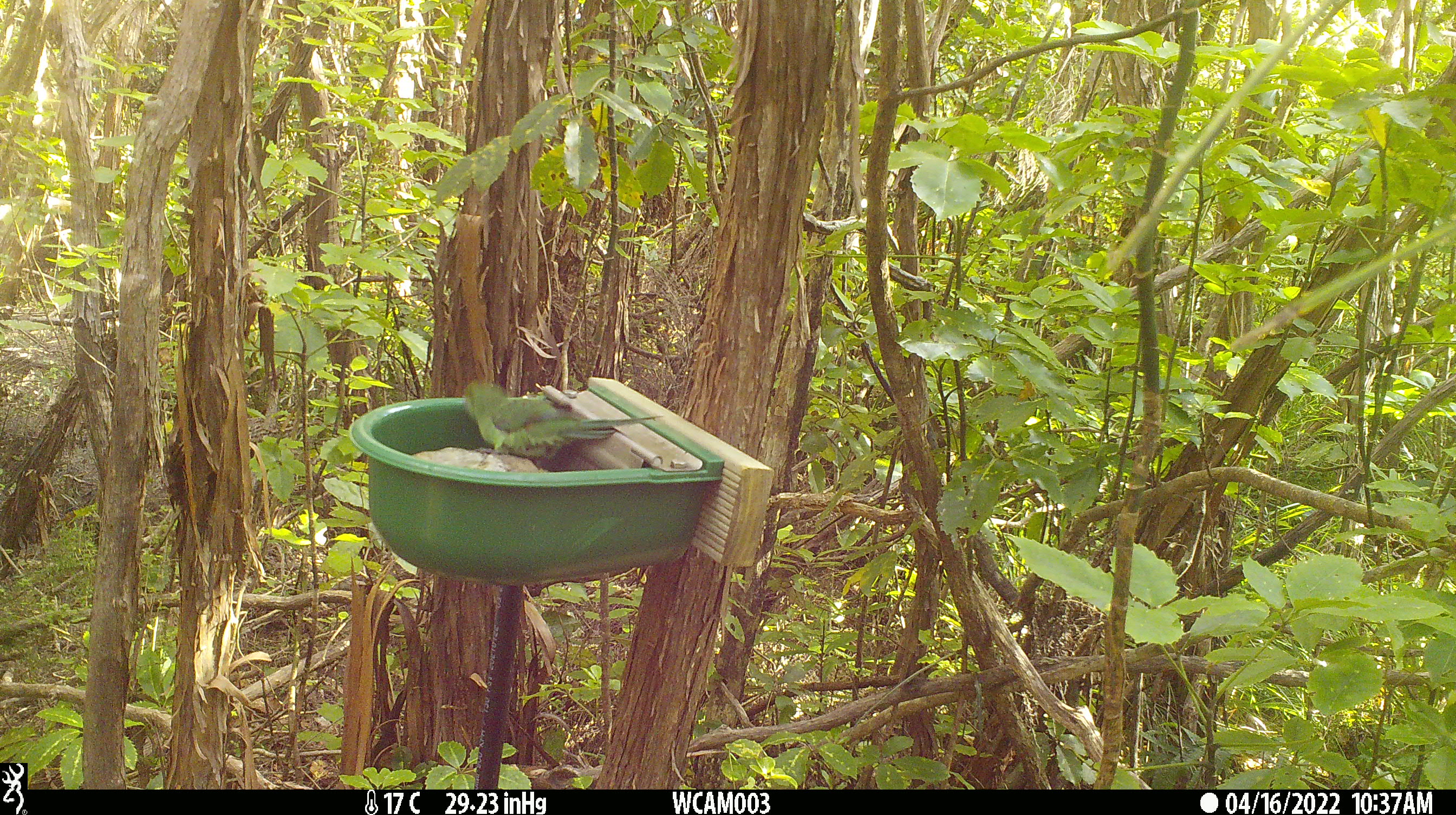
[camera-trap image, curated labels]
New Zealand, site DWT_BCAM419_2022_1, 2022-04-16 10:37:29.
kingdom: Animalia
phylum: Chordata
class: Aves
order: Psittaciformes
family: Psittaculidae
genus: Cyanoramphus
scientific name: Cyanoramphus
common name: parakeet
Parakeet (Cyanoramphus).